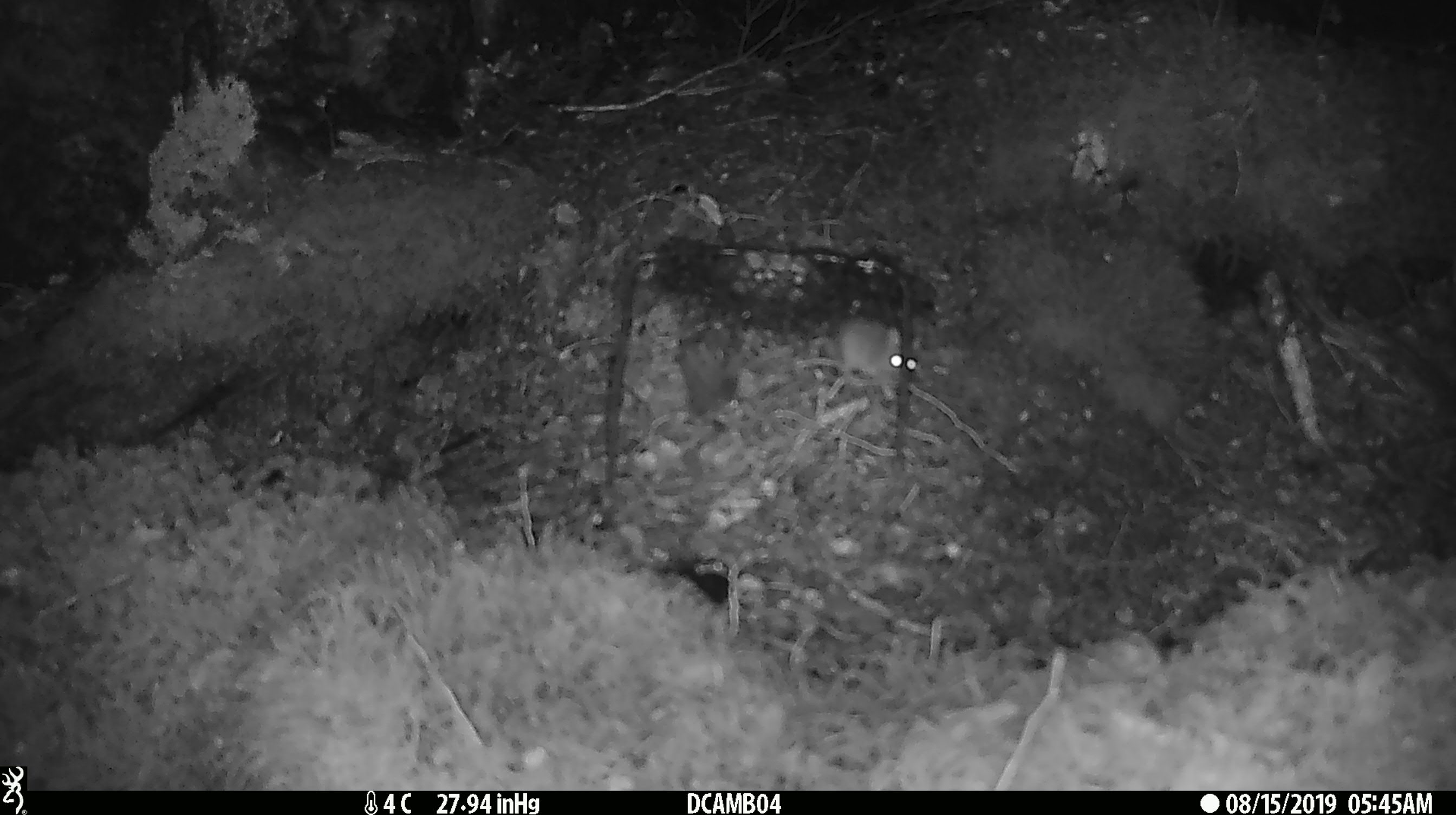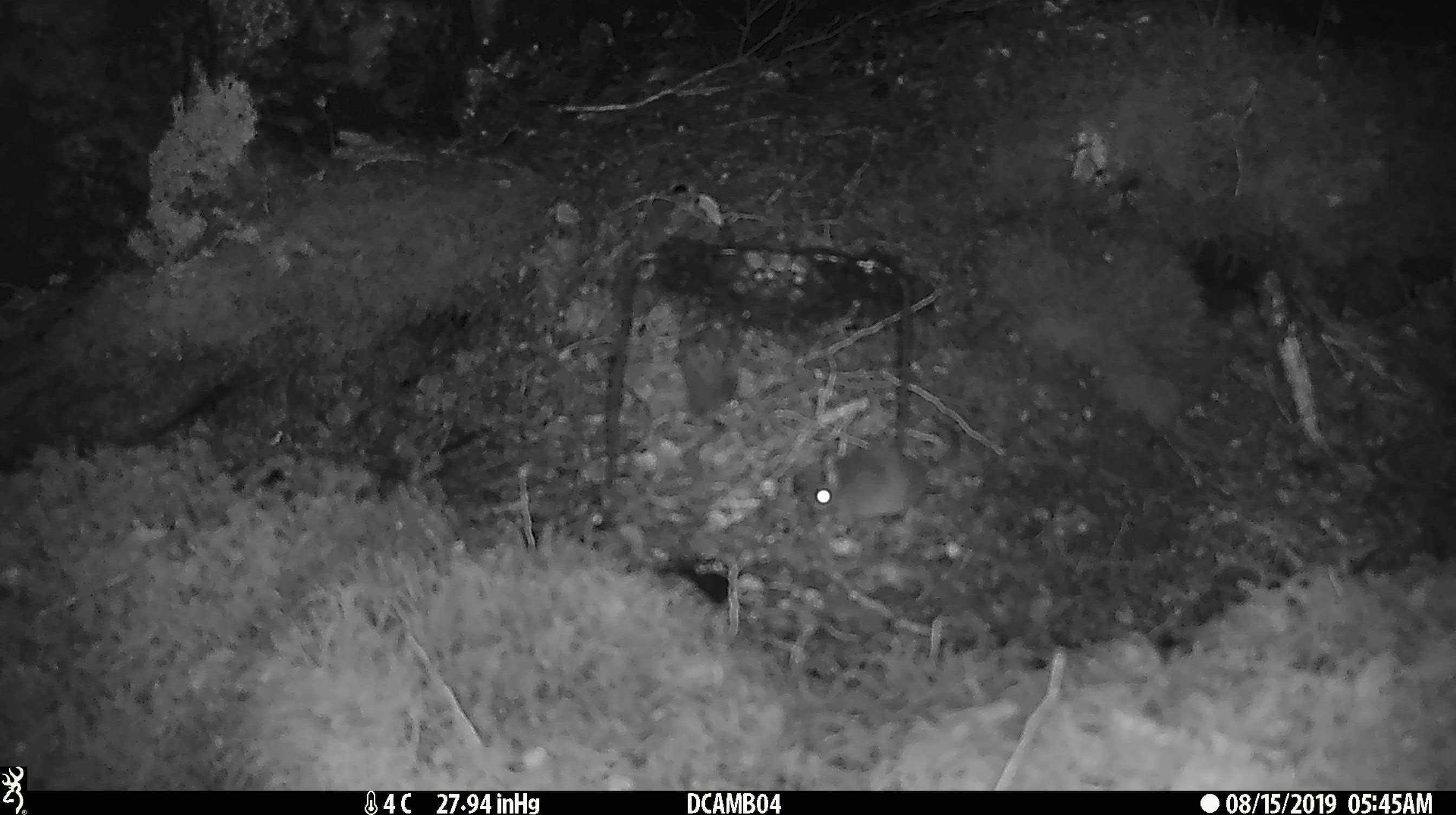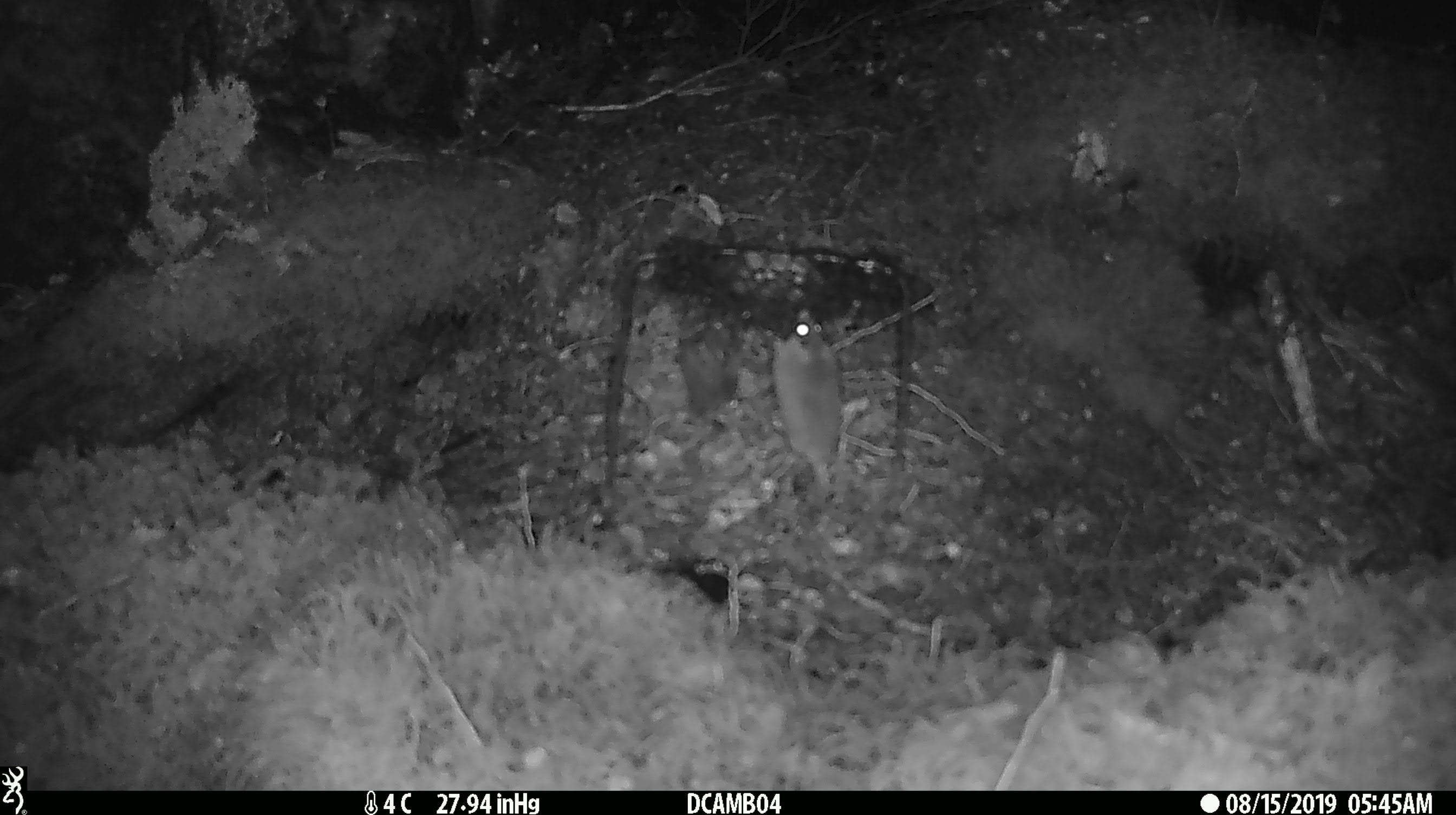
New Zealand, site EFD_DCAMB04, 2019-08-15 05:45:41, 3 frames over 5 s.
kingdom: Animalia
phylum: Chordata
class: Mammalia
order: Rodentia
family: Muridae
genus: Mus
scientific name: Mus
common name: mouse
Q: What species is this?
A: Mouse (Mus).